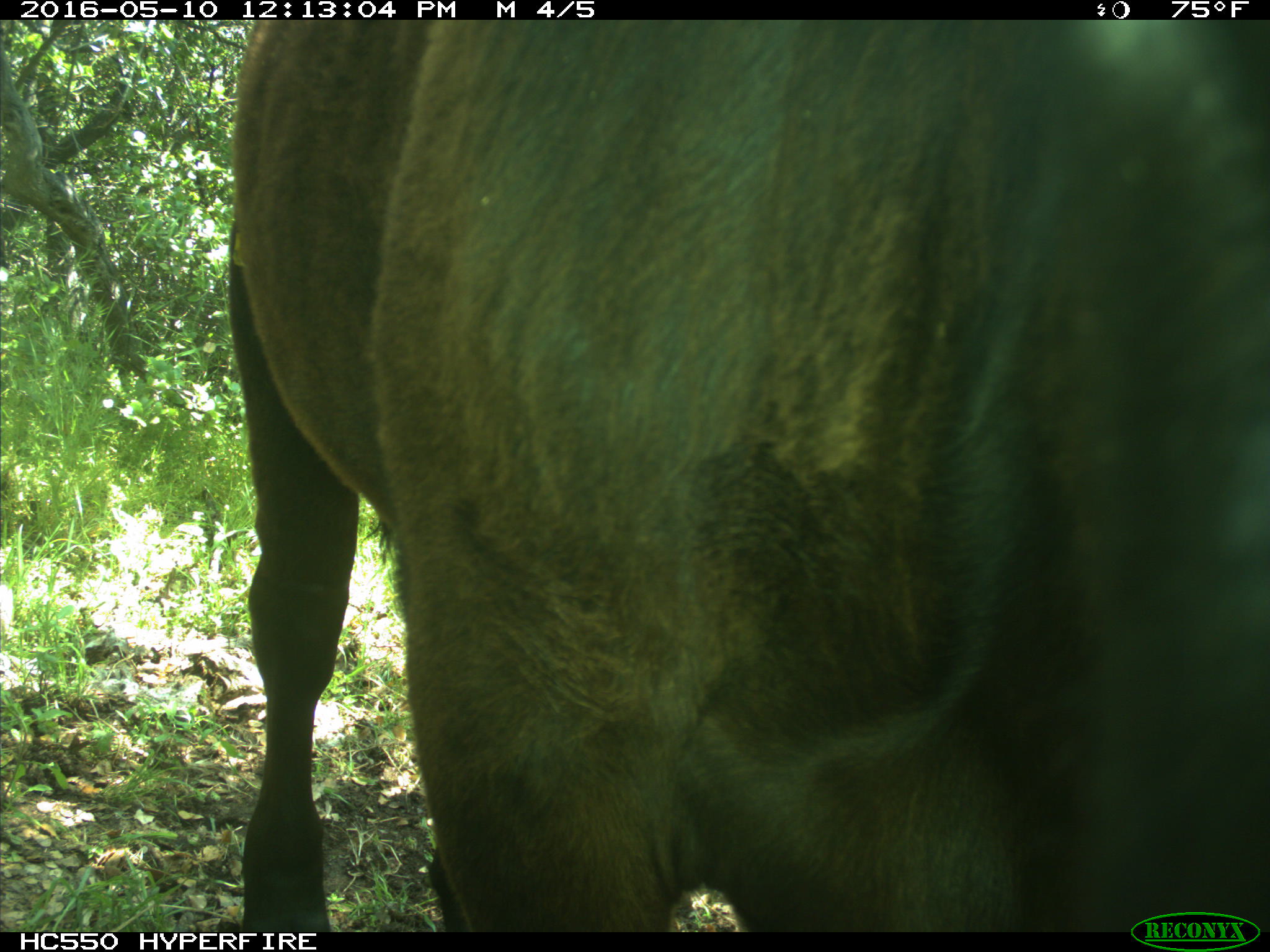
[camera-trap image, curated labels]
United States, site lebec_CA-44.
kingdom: Animalia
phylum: Chordata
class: Mammalia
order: Artiodactyla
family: Bovidae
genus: Bos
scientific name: Bos taurus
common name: domestic cow